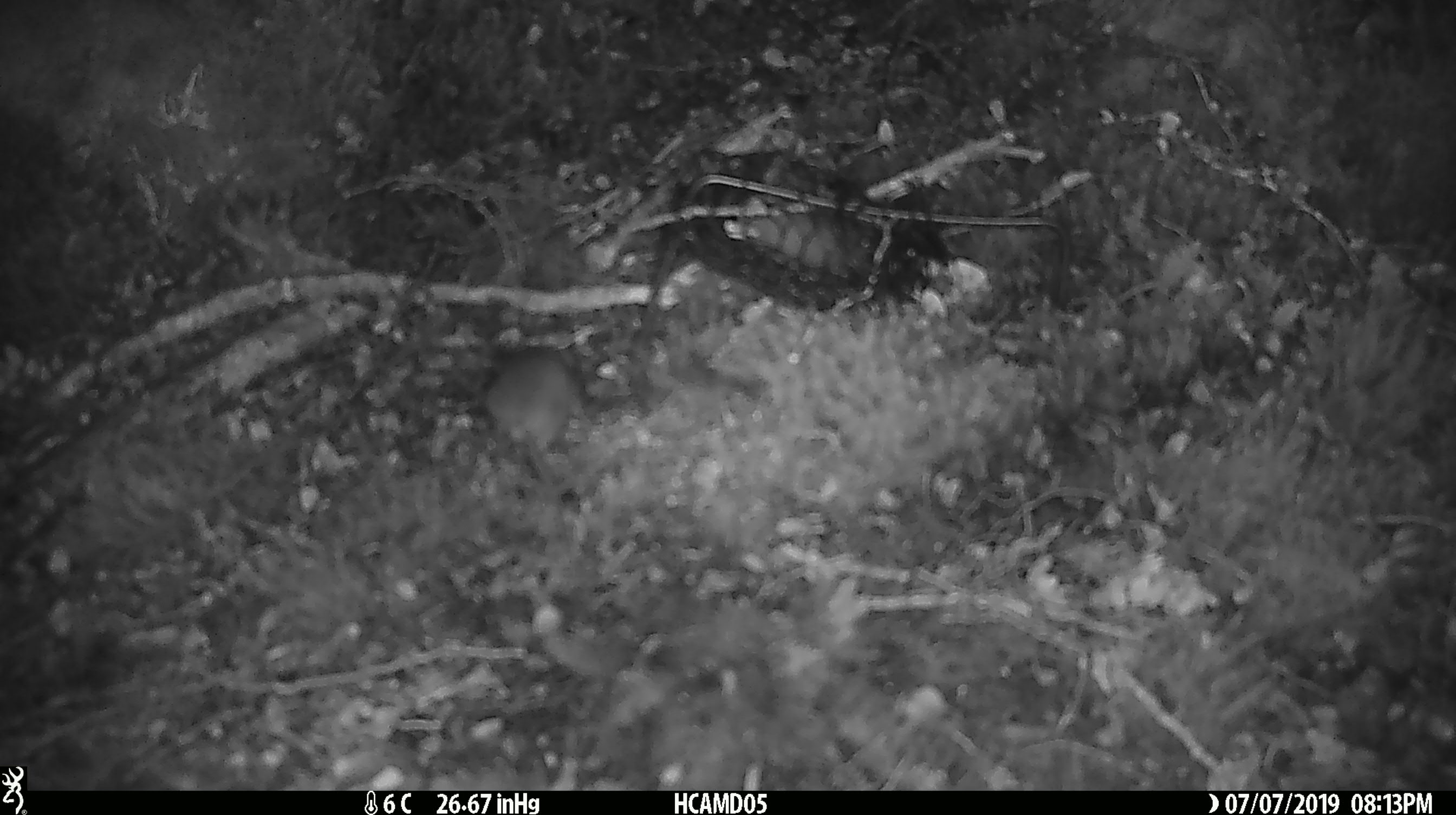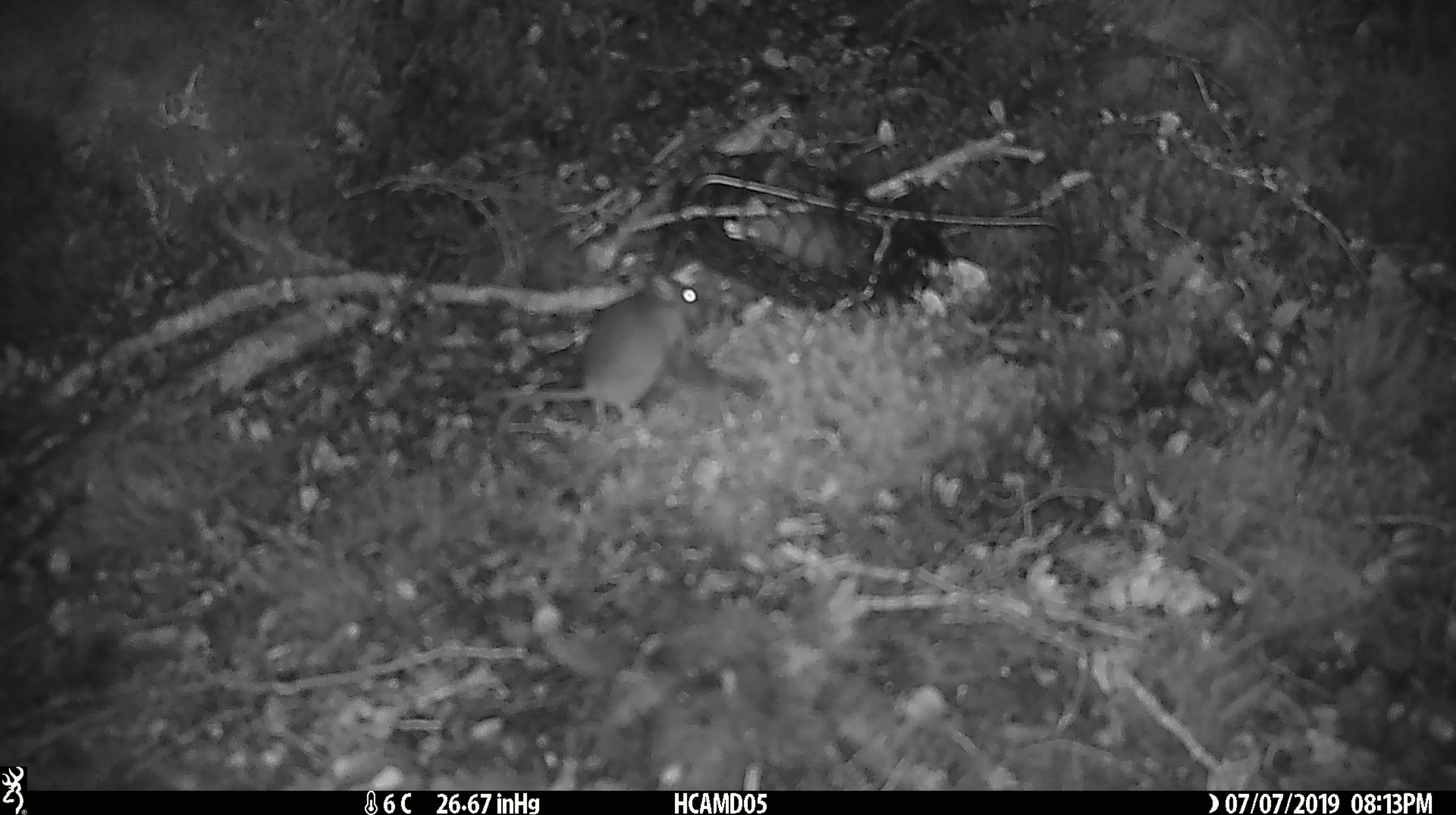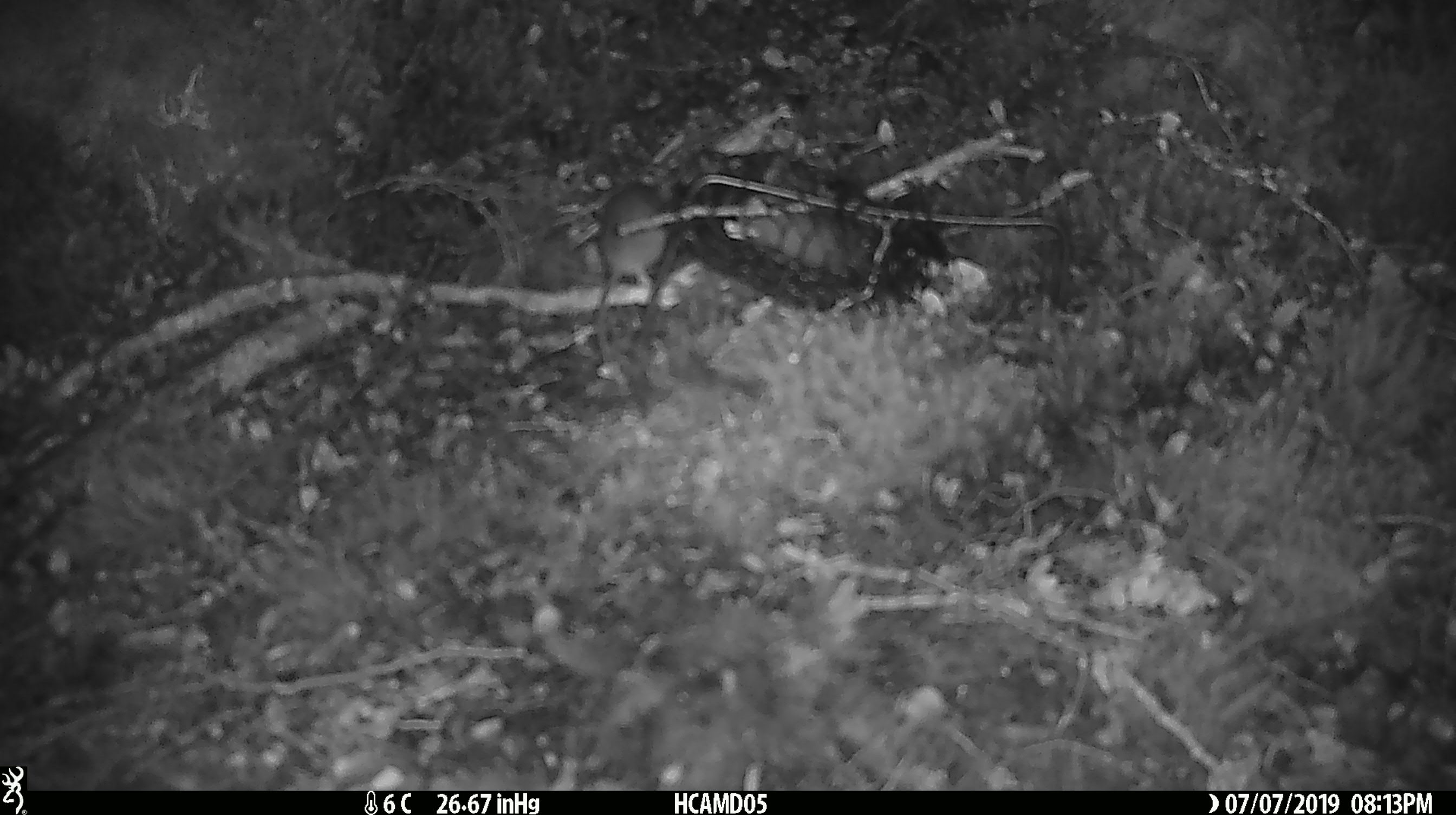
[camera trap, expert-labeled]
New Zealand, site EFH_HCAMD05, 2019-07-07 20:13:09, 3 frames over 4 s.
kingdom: Animalia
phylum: Chordata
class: Mammalia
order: Rodentia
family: Muridae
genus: Mus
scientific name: Mus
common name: mouse